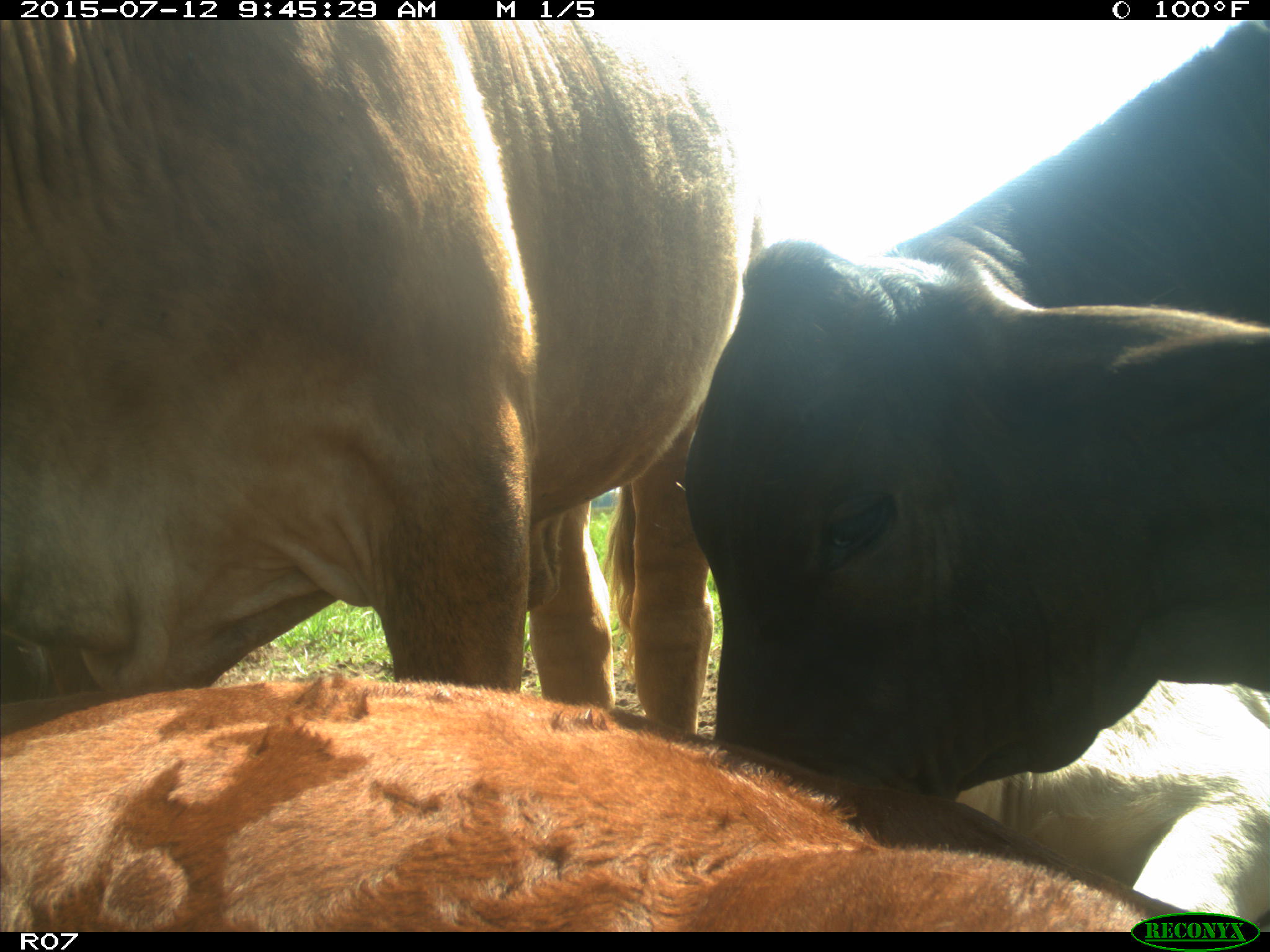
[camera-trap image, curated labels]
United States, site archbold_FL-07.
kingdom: Animalia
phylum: Chordata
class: Mammalia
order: Artiodactyla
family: Bovidae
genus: Bos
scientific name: Bos taurus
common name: domestic cow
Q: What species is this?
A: Bos taurus (domestic cow).